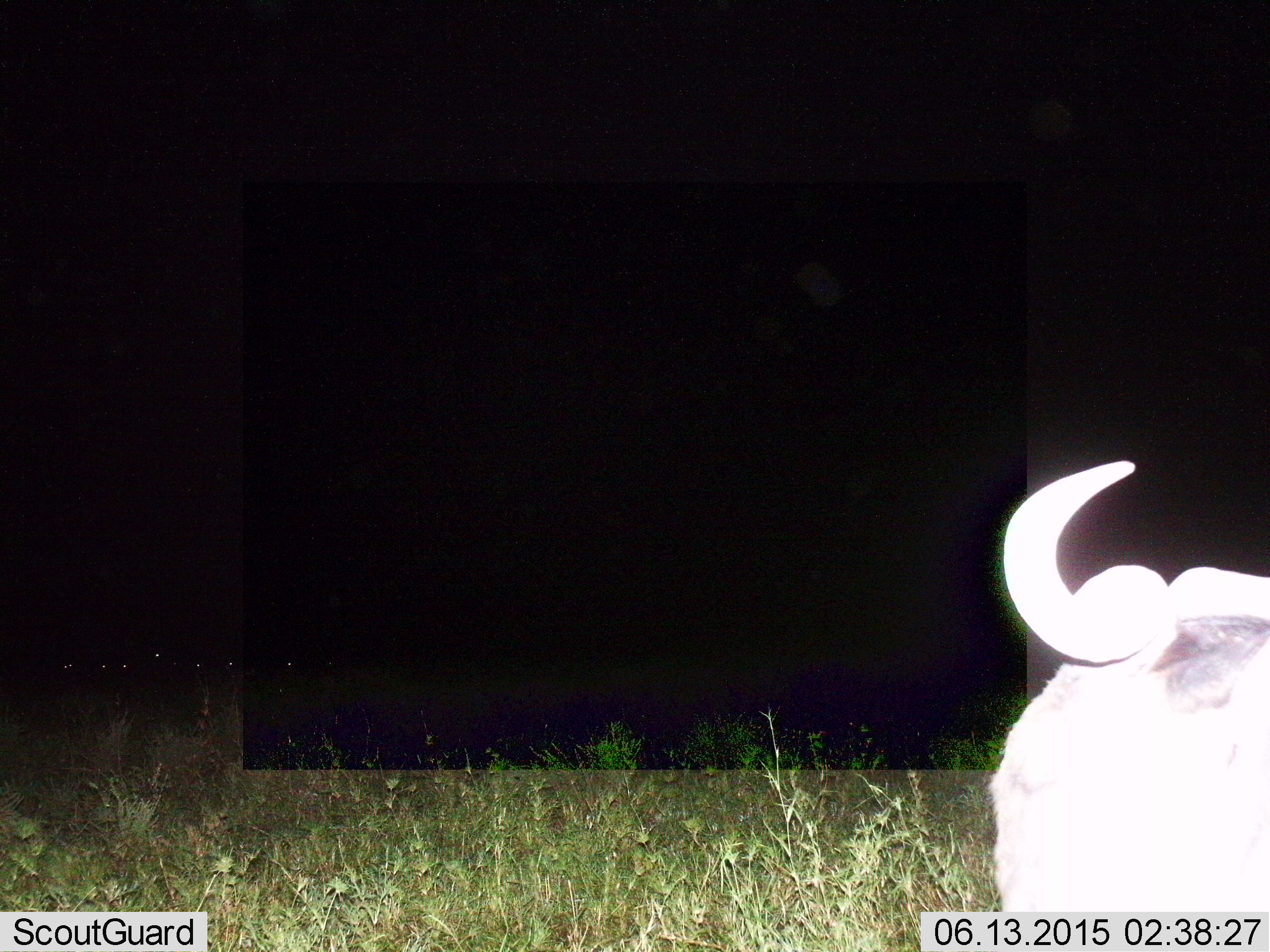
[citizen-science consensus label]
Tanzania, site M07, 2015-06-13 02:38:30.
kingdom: Animalia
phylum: Chordata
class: Mammalia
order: Artiodactyla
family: Bovidae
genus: Connochaetes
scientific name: Connochaetes taurinus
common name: blue wildebeest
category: wildebeest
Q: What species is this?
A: Wildebeest (blue wildebeest) (Connochaetes taurinus).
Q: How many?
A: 1.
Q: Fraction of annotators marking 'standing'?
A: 70%.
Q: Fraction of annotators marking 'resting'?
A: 20%.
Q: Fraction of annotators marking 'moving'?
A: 20%.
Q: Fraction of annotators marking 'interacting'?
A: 10%.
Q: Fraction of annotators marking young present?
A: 0%.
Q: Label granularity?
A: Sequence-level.